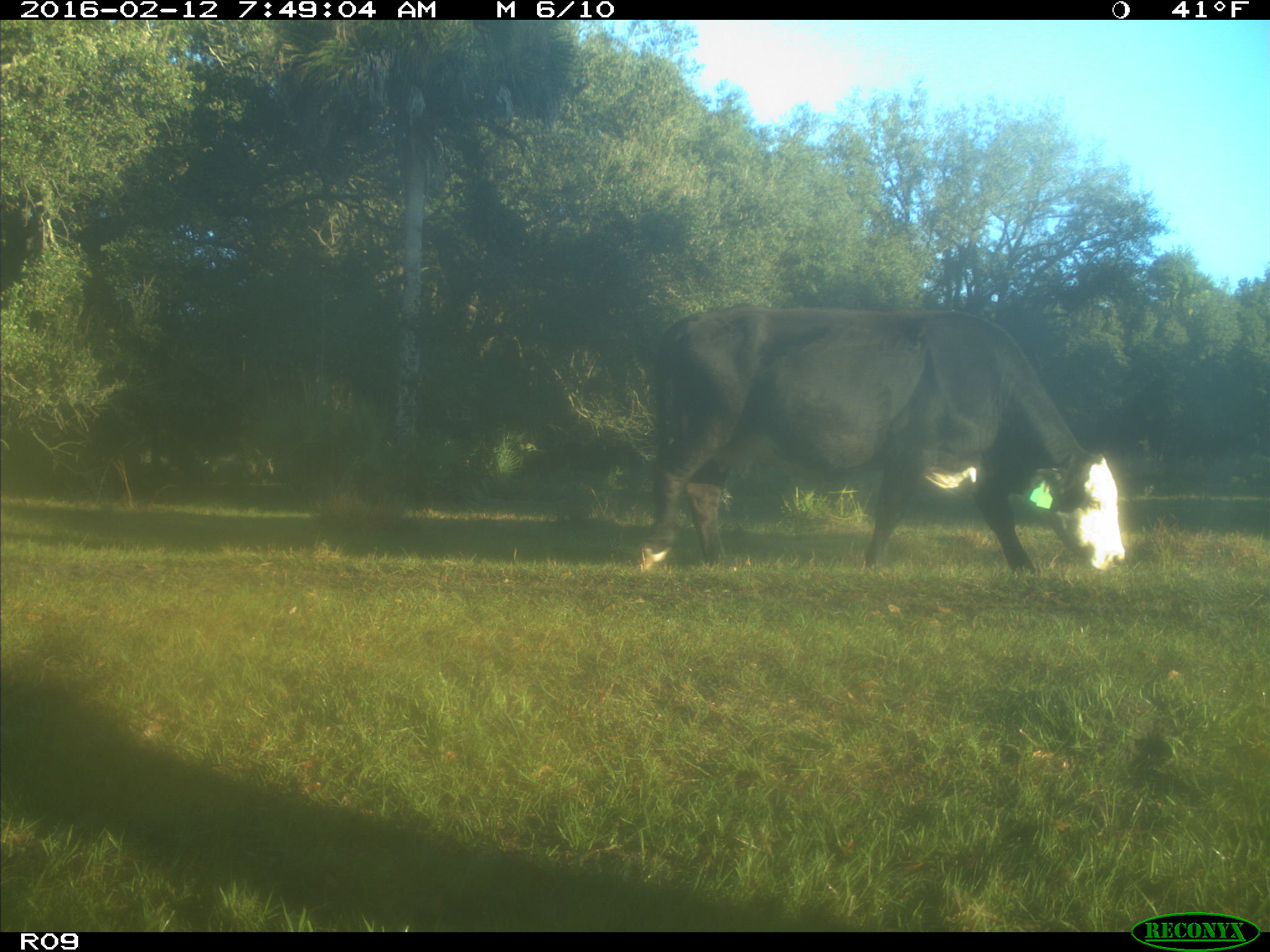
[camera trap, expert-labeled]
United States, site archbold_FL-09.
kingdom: Animalia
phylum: Chordata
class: Mammalia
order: Artiodactyla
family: Bovidae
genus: Bos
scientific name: Bos taurus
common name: domestic cow